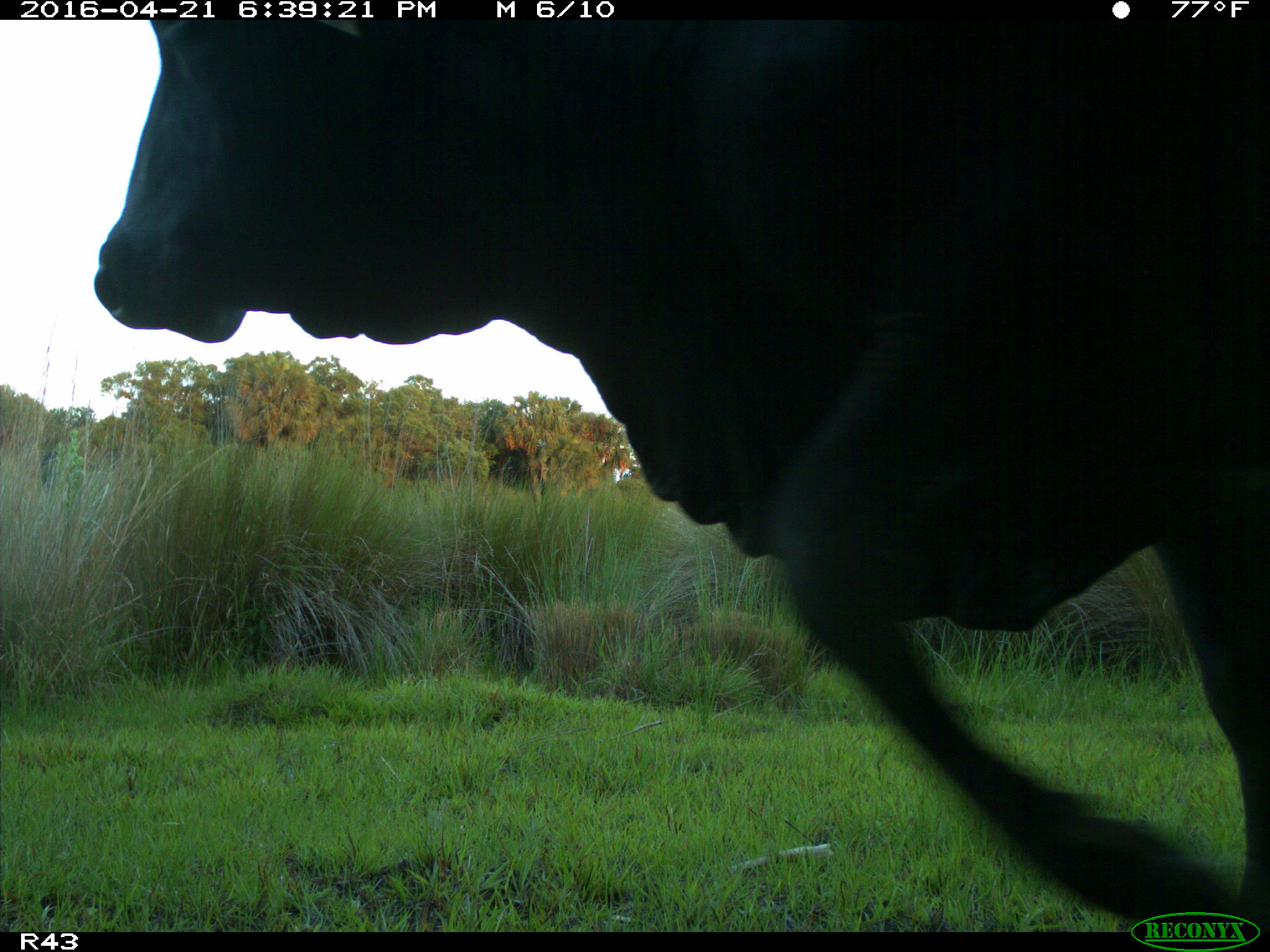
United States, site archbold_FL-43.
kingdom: Animalia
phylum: Chordata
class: Mammalia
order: Artiodactyla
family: Bovidae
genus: Bos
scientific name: Bos taurus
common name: domestic cow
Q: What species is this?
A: Bos taurus (domestic cow).